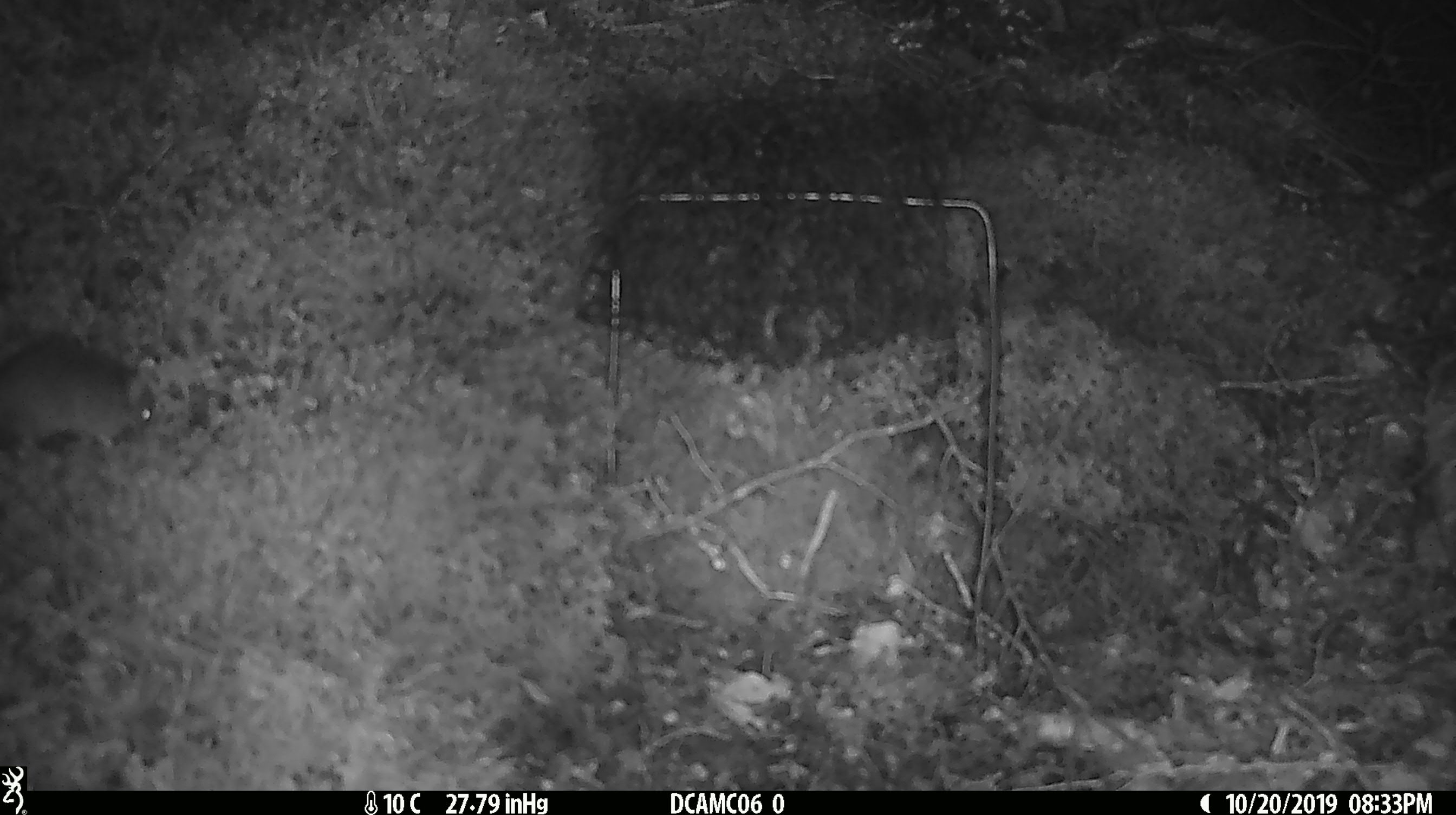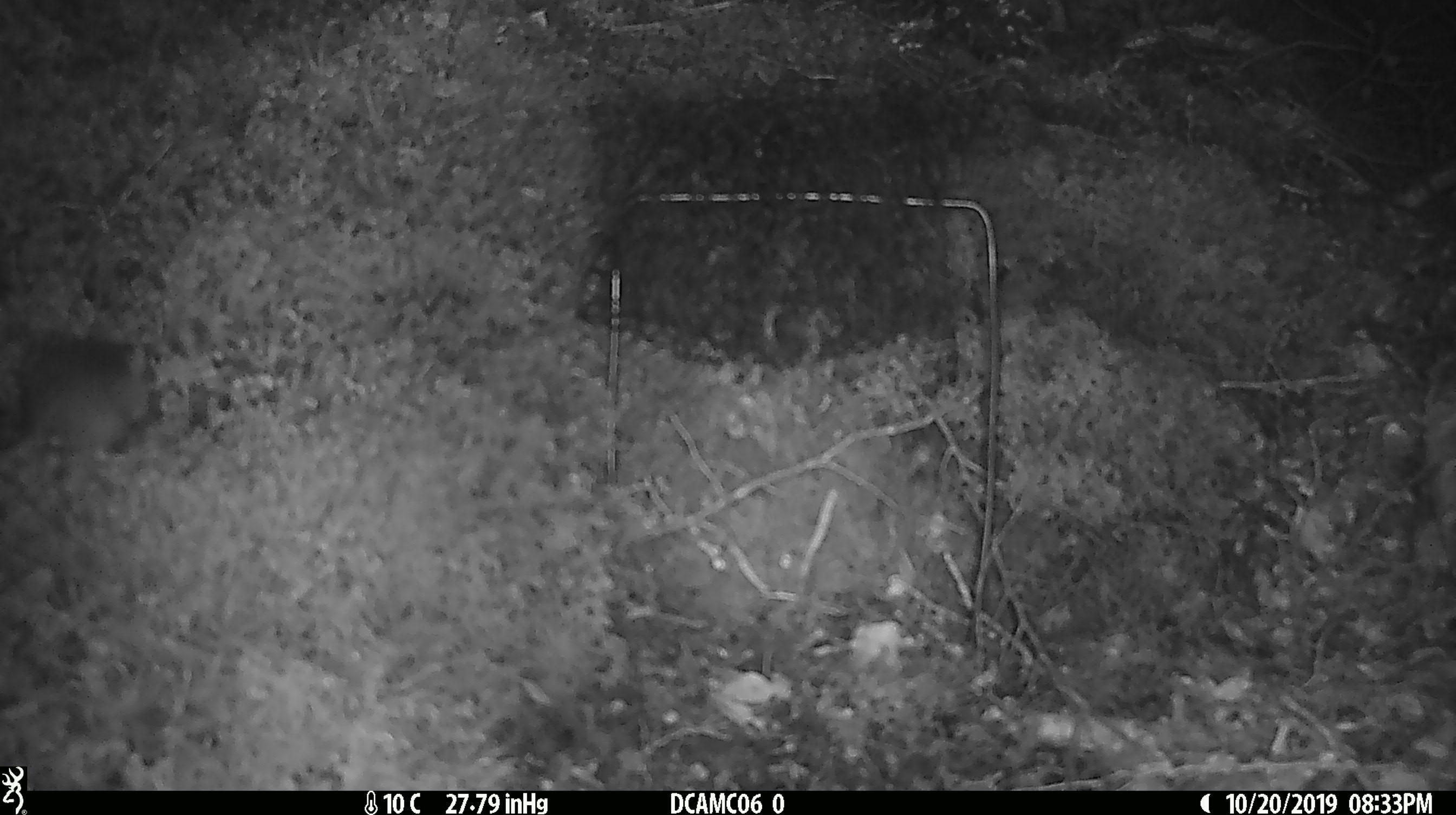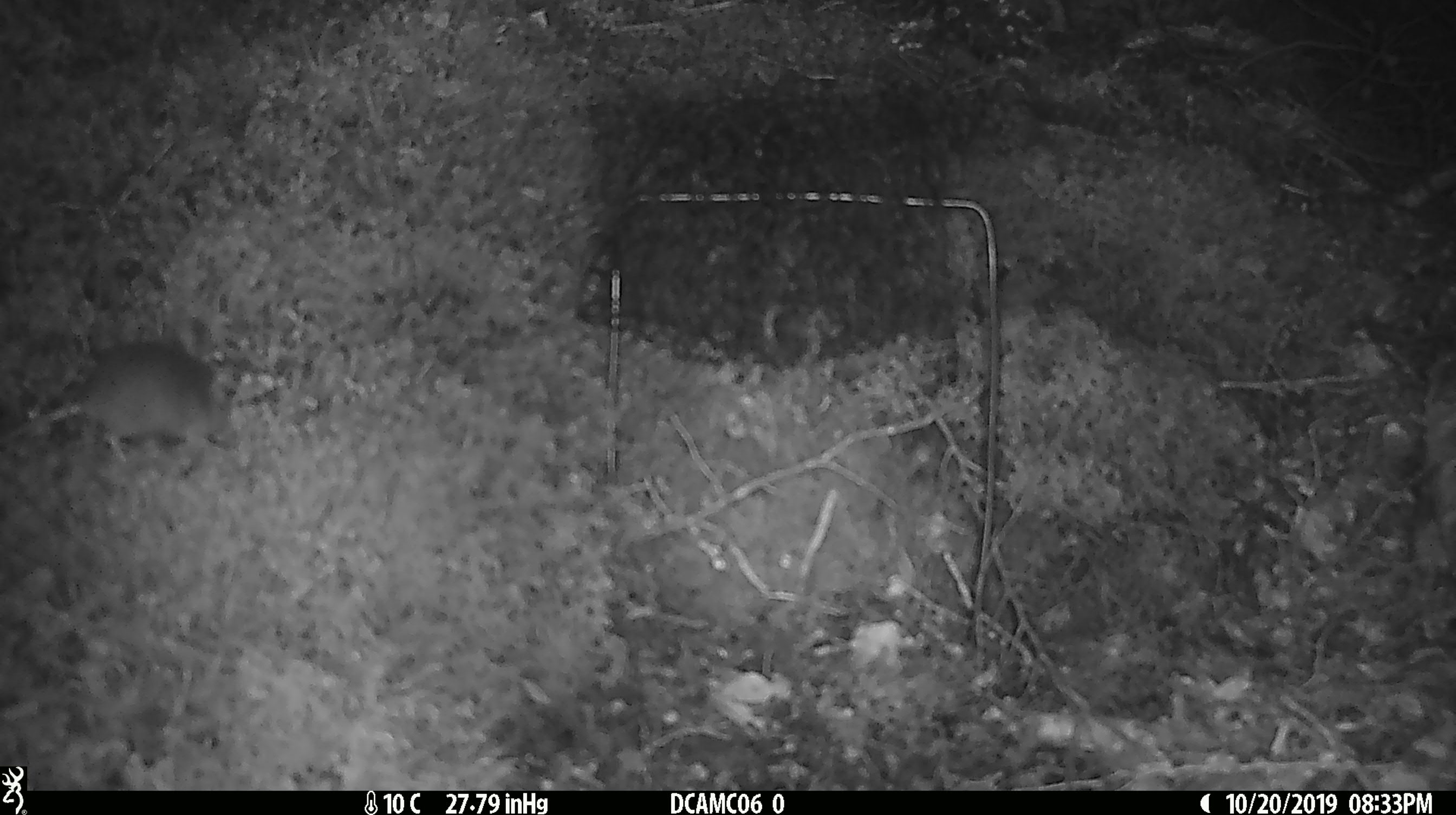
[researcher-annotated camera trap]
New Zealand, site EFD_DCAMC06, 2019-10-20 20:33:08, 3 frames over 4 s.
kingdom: Animalia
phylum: Chordata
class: Mammalia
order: Rodentia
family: Muridae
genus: Mus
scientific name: Mus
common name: mouse